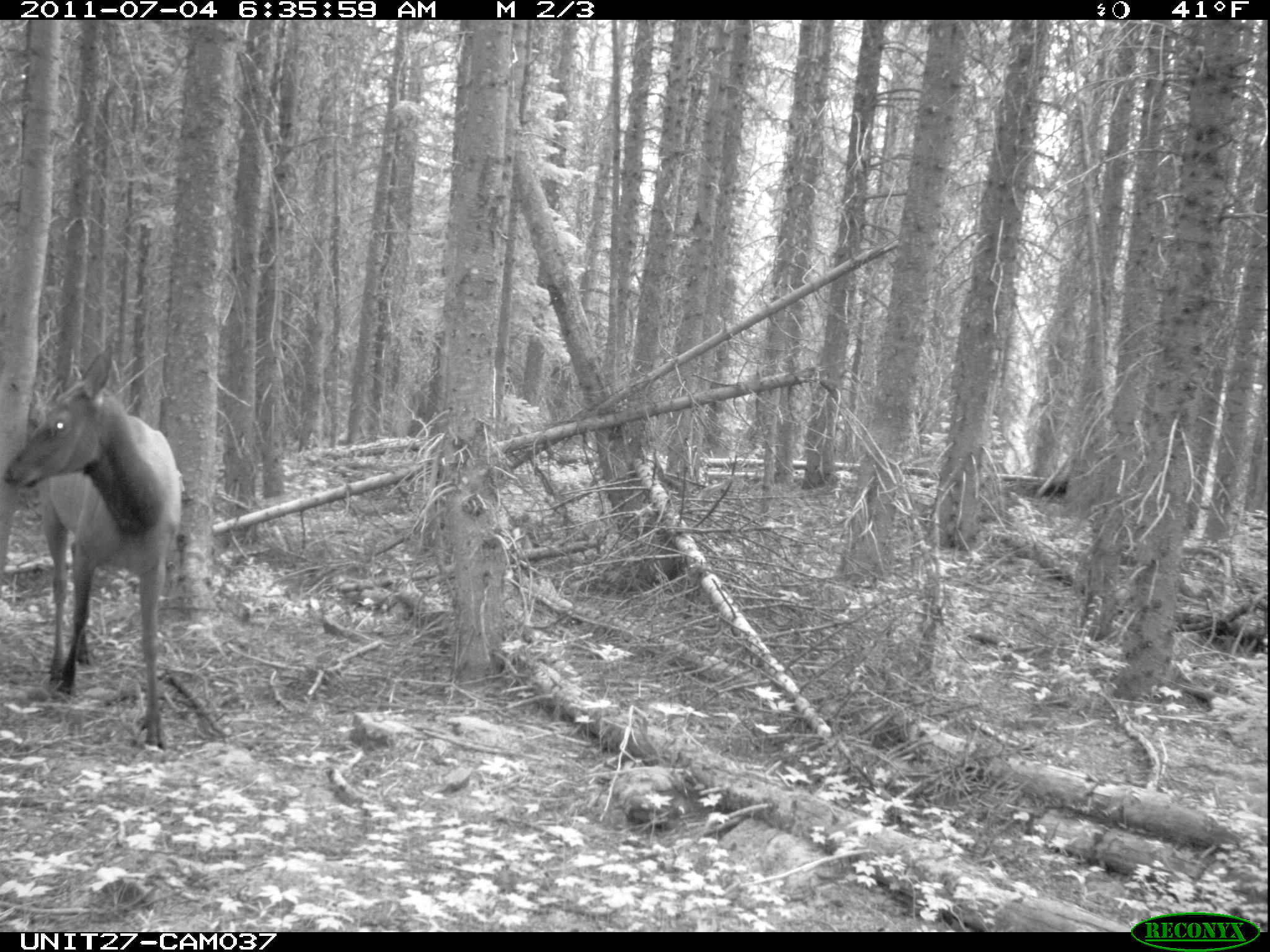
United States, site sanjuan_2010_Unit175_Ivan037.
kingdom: Animalia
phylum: Chordata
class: Mammalia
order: Artiodactyla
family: Cervidae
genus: Cervus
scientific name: Cervus elaphus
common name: red deer